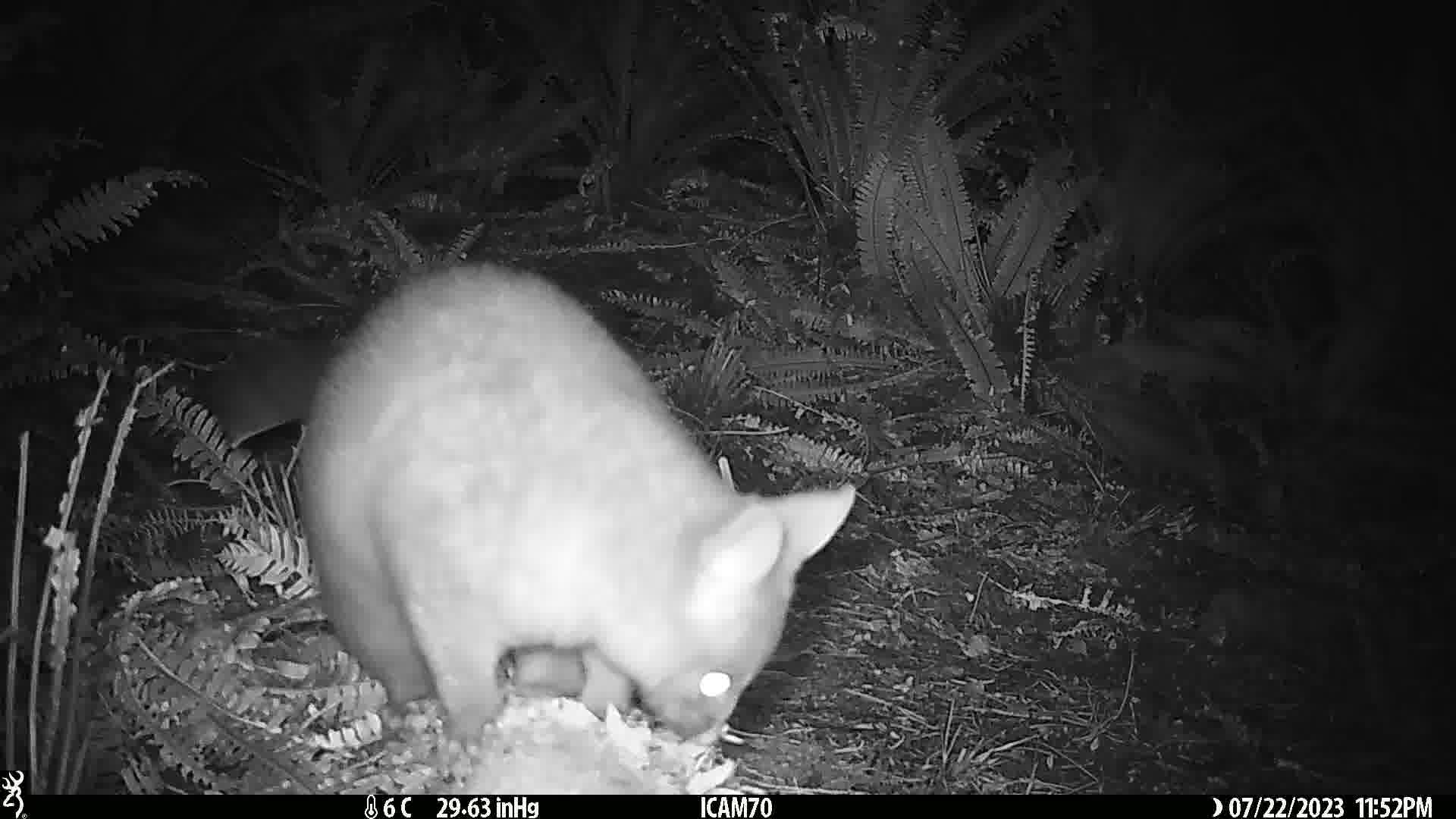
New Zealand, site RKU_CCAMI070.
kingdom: Animalia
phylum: Chordata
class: Mammalia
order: Diprotodontia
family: Phalangeridae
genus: Trichosurus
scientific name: Trichosurus vulpecula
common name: common brushtail possum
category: possum